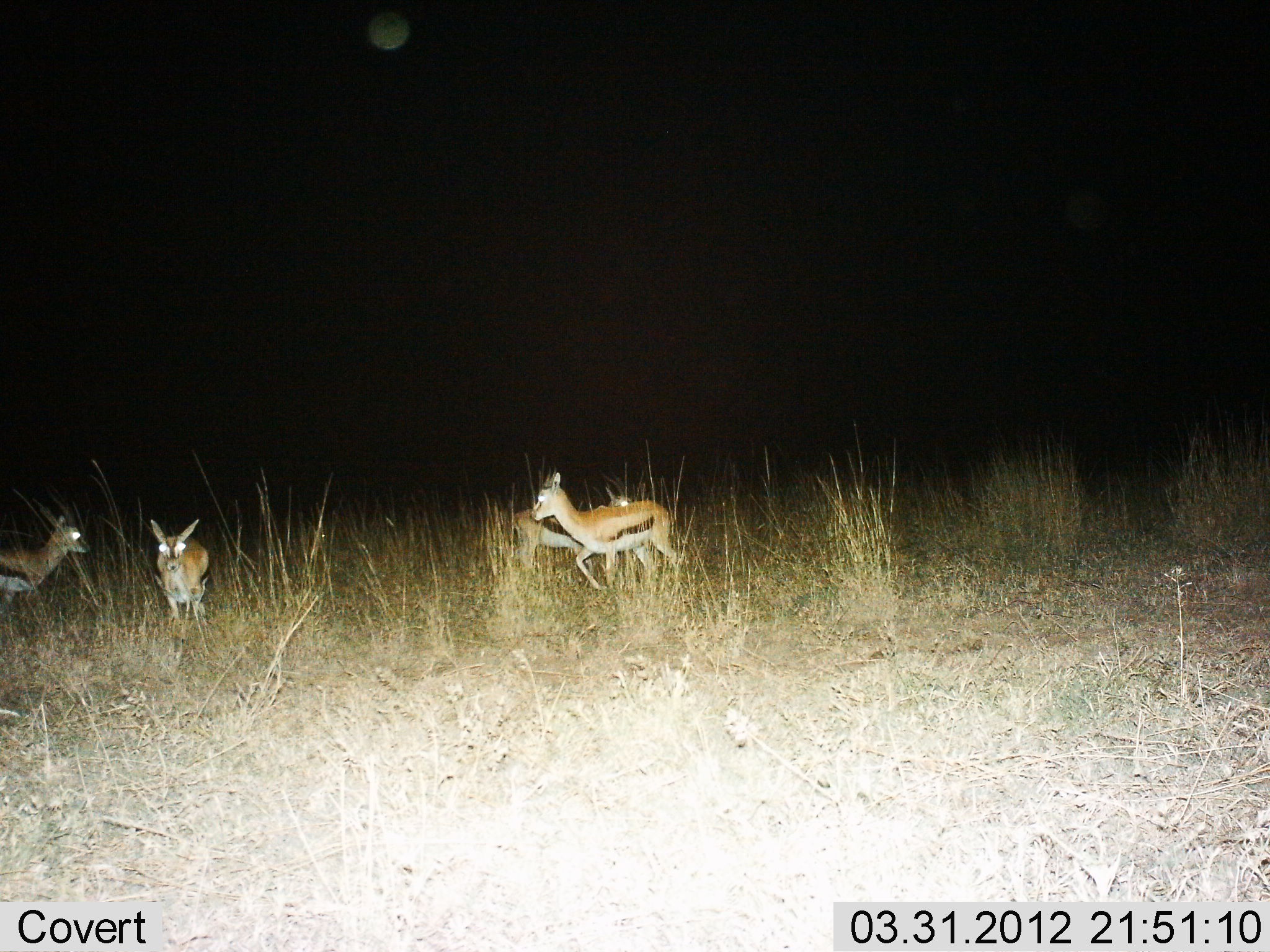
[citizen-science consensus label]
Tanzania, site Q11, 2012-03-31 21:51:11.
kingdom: Animalia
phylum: Chordata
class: Mammalia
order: Artiodactyla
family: Bovidae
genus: Eudorcas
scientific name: Eudorcas thomsonii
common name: thomson's gazelle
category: gazellethomsons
Gazellethomsons (thomson's gazelle) (Eudorcas thomsonii), count 4. Behavior (volunteer vote fractions): standing 55%, resting 0%, moving 60%, interacting 0%. Young present (vote fraction): 0%. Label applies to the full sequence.